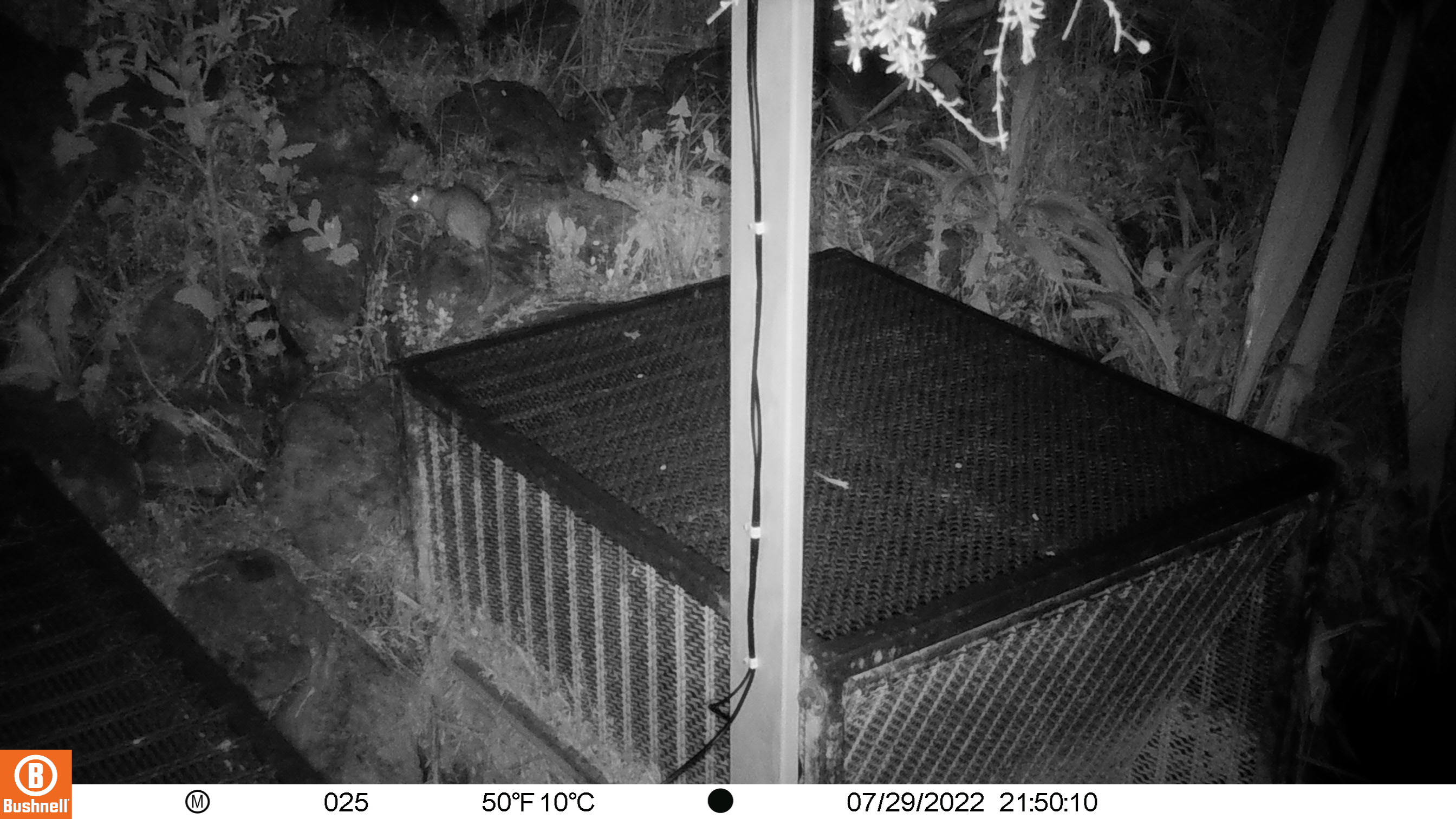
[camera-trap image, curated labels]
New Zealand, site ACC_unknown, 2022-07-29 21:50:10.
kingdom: Animalia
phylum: Chordata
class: Mammalia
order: Rodentia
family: Muridae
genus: Rattus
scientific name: Rattus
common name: rat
Rat (Rattus).